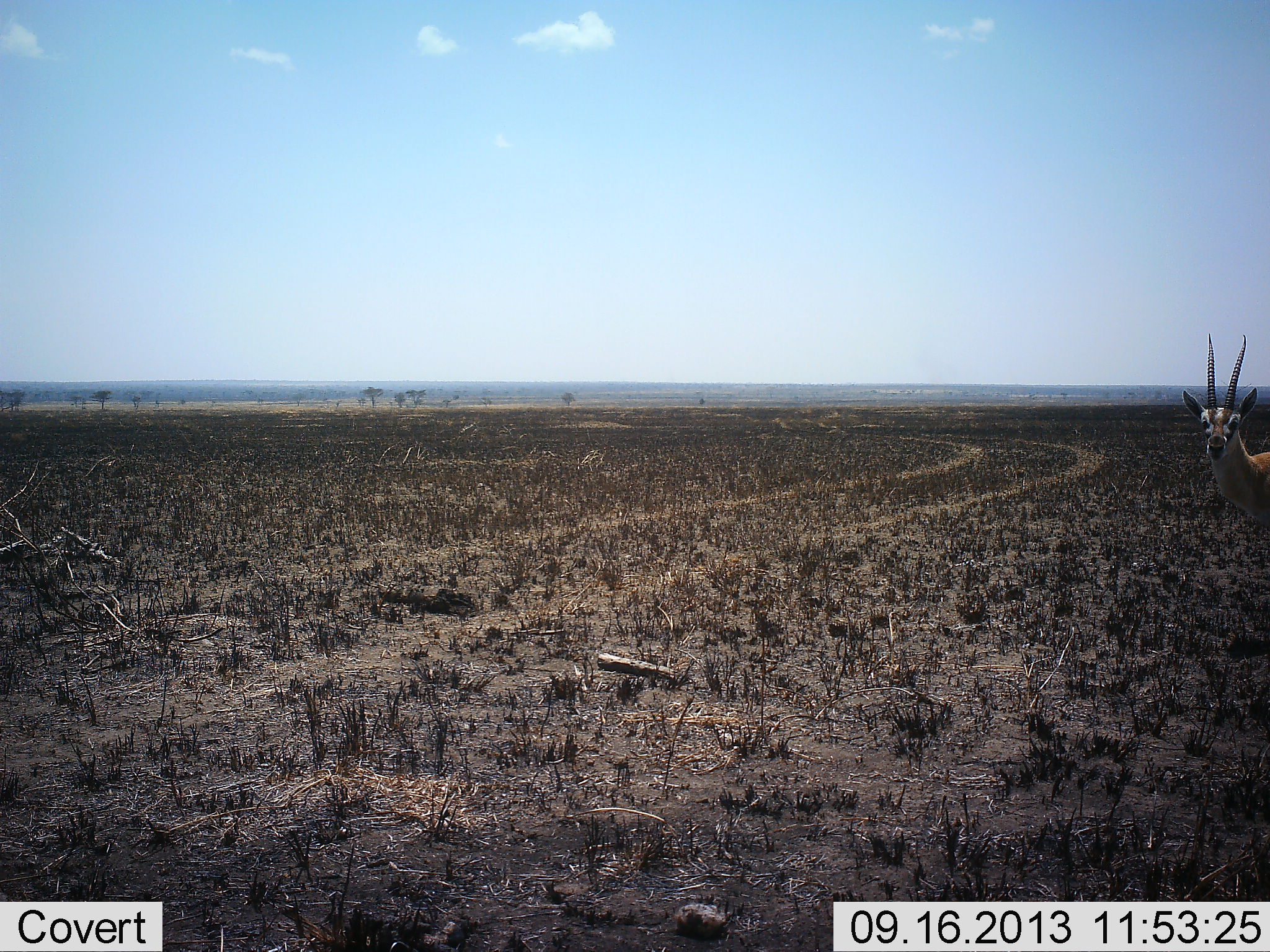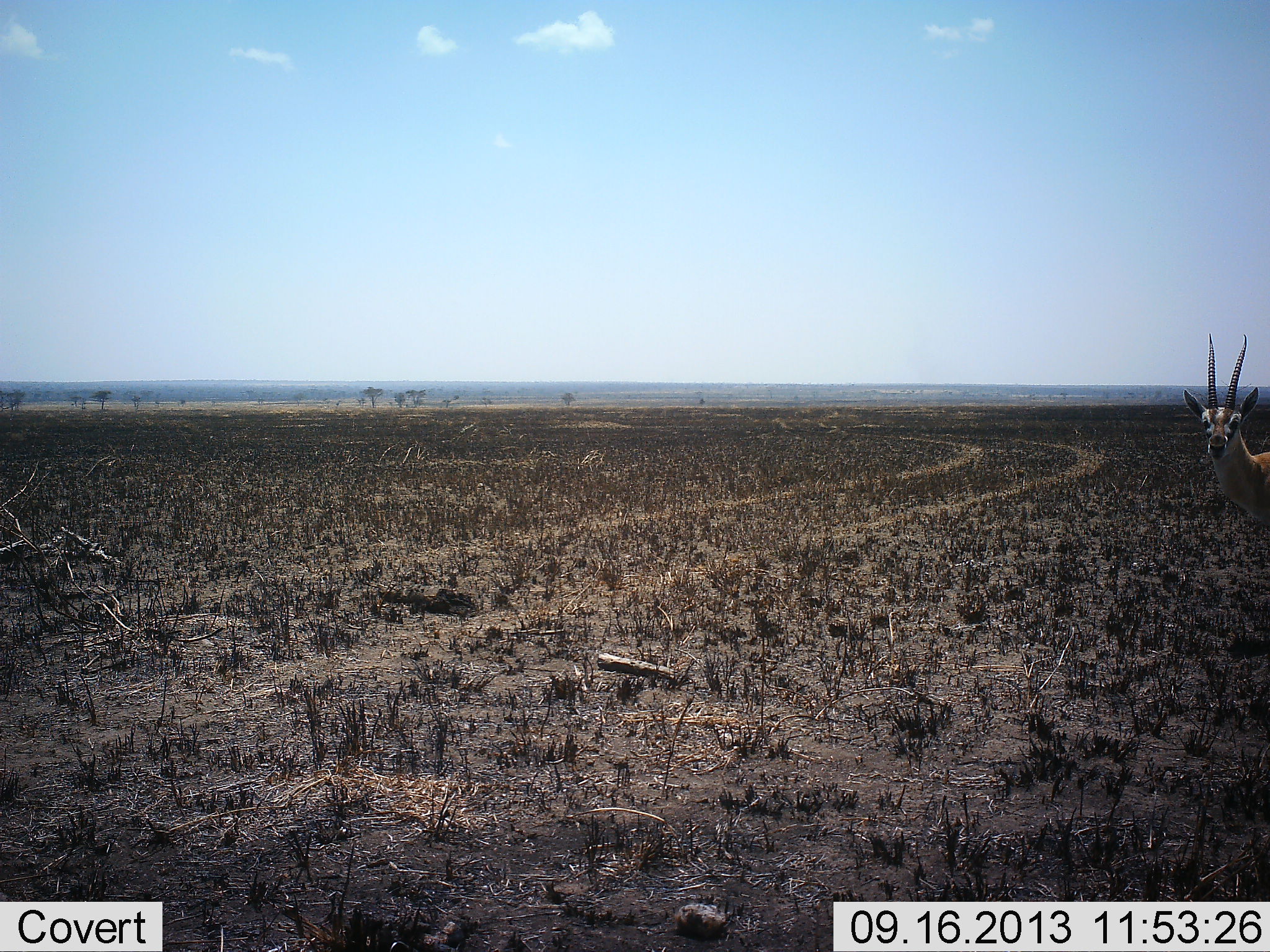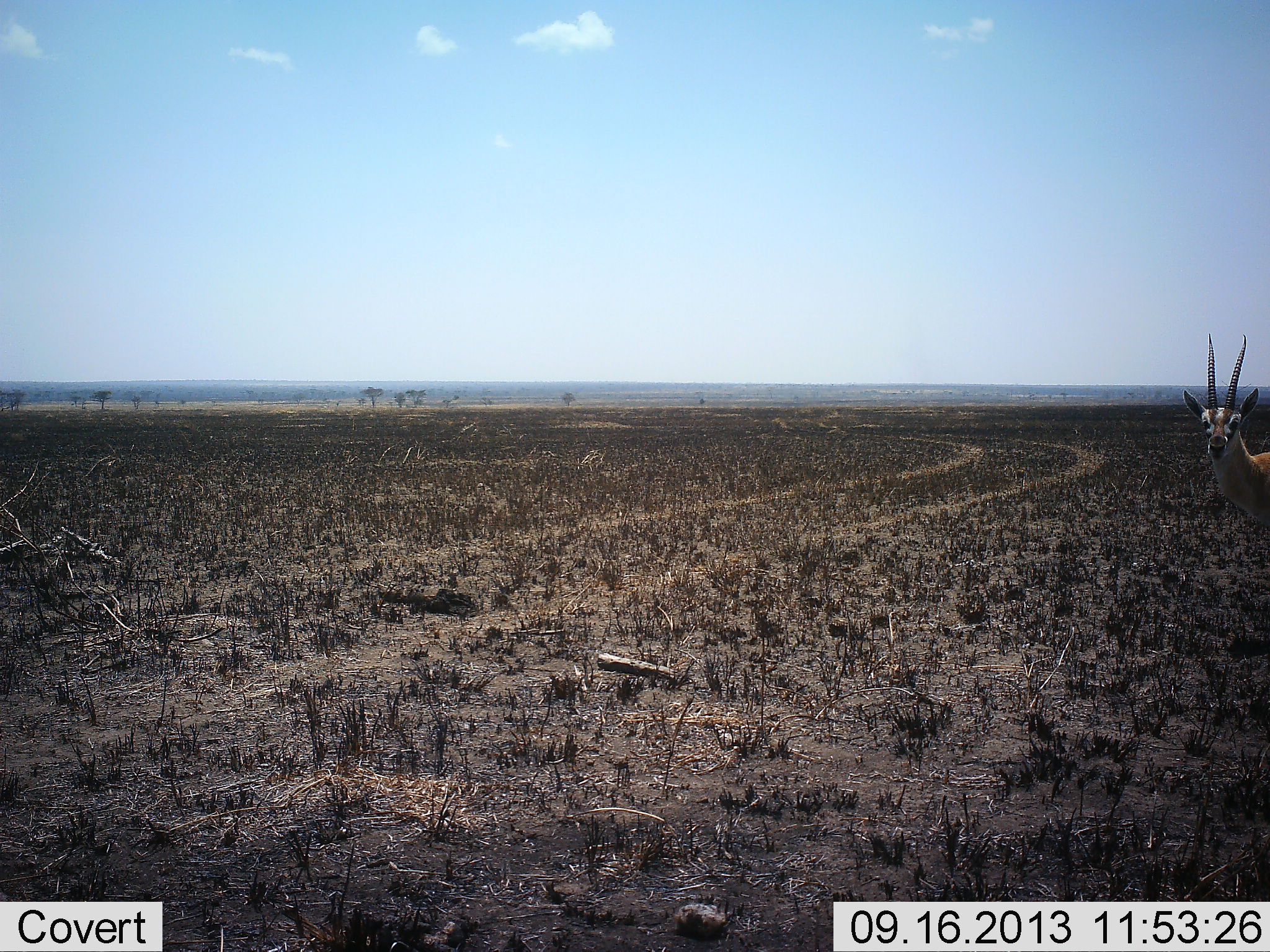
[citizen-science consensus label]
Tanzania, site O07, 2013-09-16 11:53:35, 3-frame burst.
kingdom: Animalia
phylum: Chordata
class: Mammalia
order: Artiodactyla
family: Bovidae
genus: Nanger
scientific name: Nanger granti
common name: grant's gazelle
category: gazellegrants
Gazellegrants (grant's gazelle) (Nanger granti), count 1. Behavior (volunteer vote fractions): standing 93%, resting 7%, moving 0%, interacting 0%. Young present (vote fraction): 0%. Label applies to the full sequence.